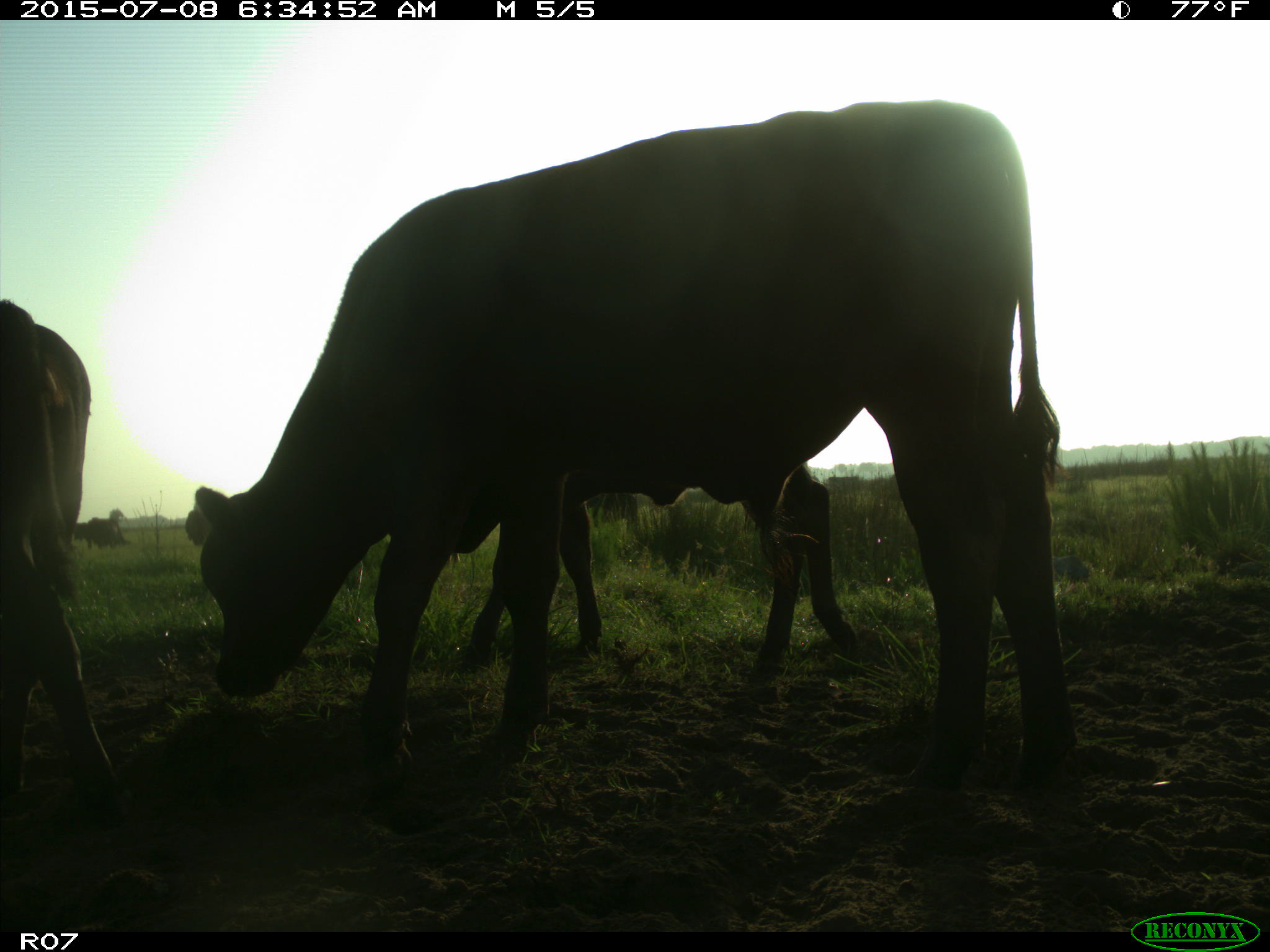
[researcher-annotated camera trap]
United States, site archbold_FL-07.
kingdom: Animalia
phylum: Chordata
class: Mammalia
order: Artiodactyla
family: Bovidae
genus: Bos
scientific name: Bos taurus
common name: domestic cow